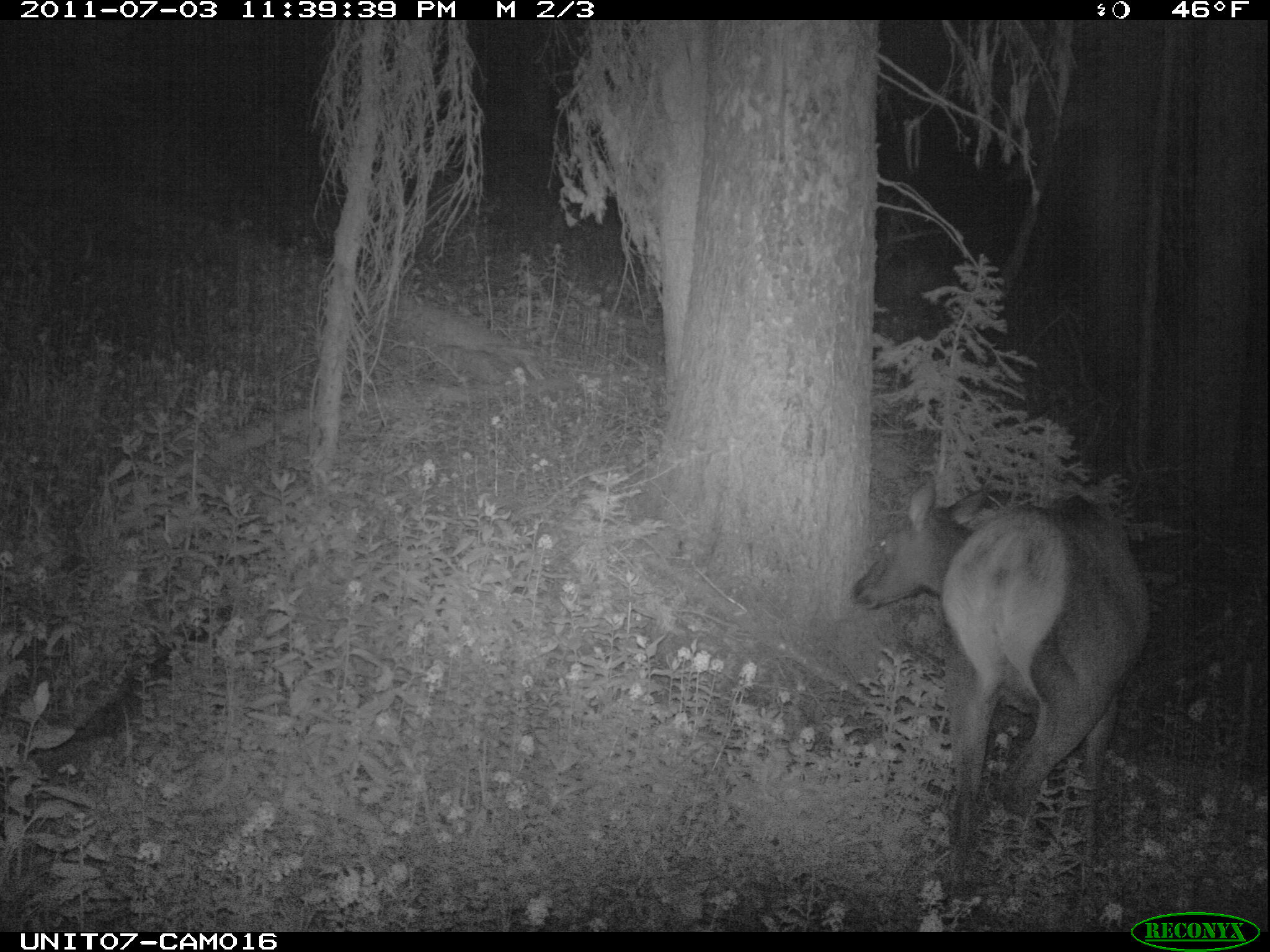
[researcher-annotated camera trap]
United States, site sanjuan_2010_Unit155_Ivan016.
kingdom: Animalia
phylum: Chordata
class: Mammalia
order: Artiodactyla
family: Cervidae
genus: Cervus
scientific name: Cervus elaphus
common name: red deer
Cervus elaphus (red deer).